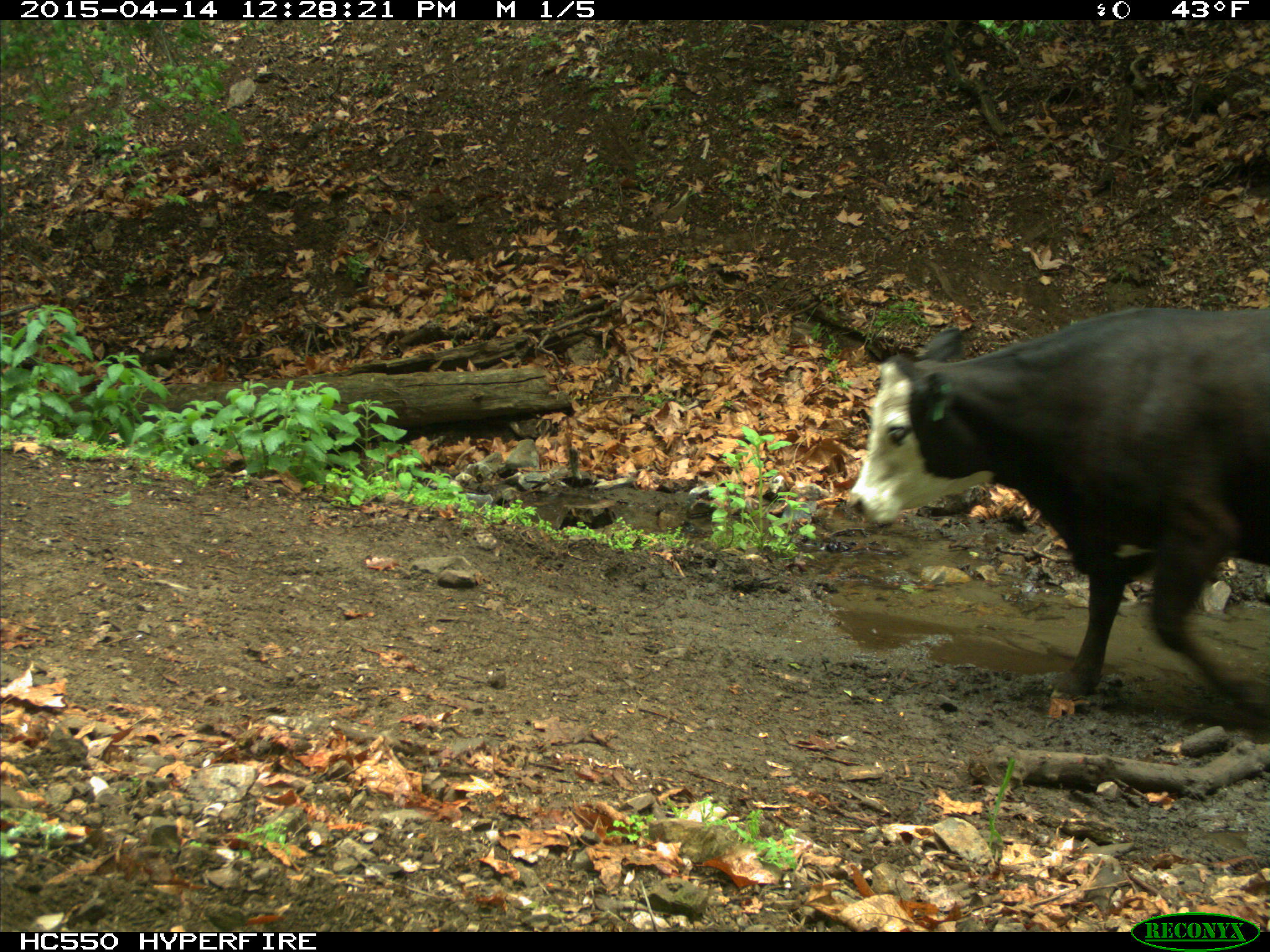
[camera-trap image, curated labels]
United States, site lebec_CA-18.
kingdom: Animalia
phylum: Chordata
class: Mammalia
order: Artiodactyla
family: Bovidae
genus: Bos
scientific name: Bos taurus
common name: domestic cow